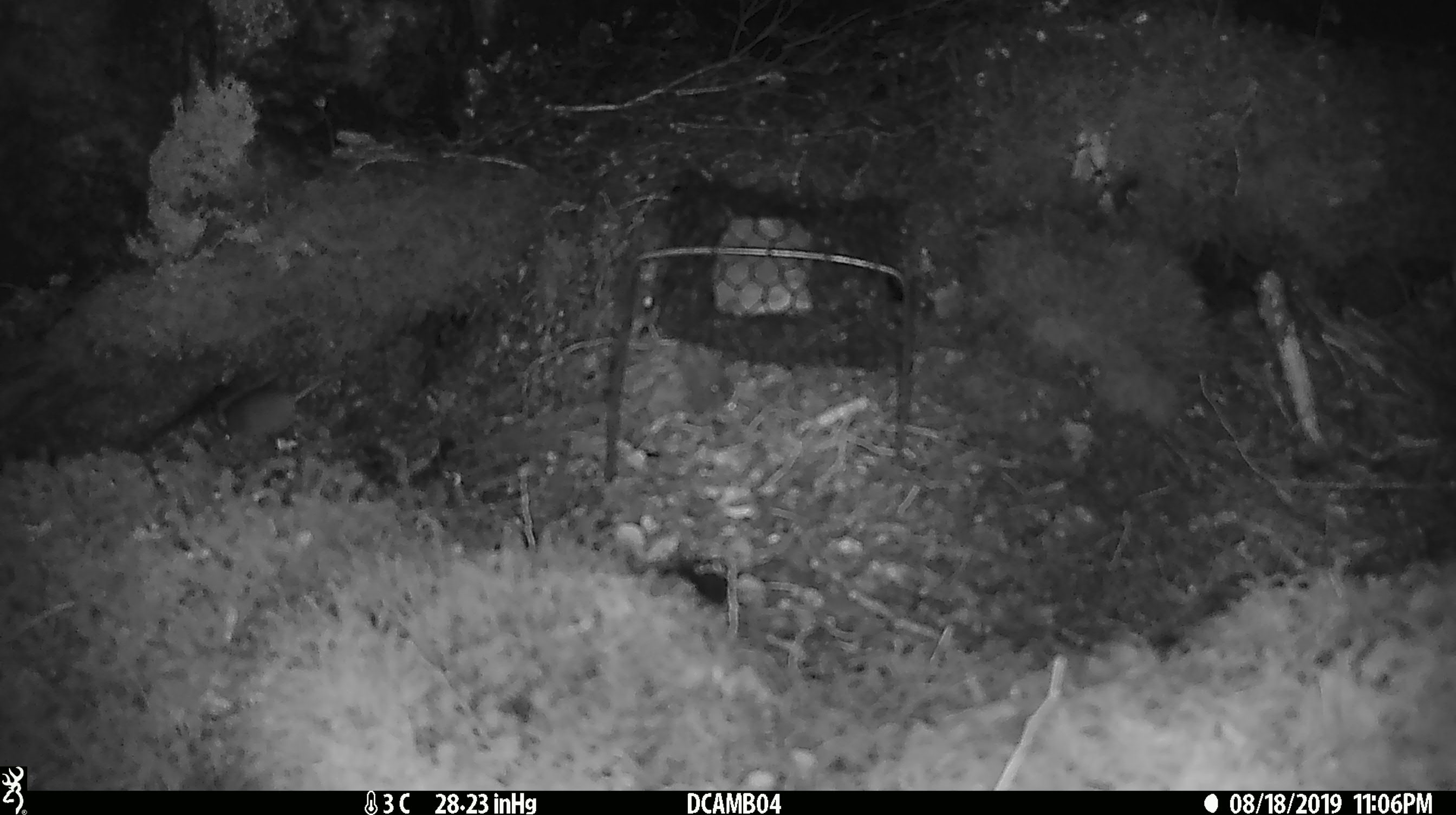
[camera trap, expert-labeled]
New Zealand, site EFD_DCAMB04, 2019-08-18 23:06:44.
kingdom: Animalia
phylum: Chordata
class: Mammalia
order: Rodentia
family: Muridae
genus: Mus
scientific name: Mus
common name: mouse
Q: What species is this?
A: Mouse (Mus).